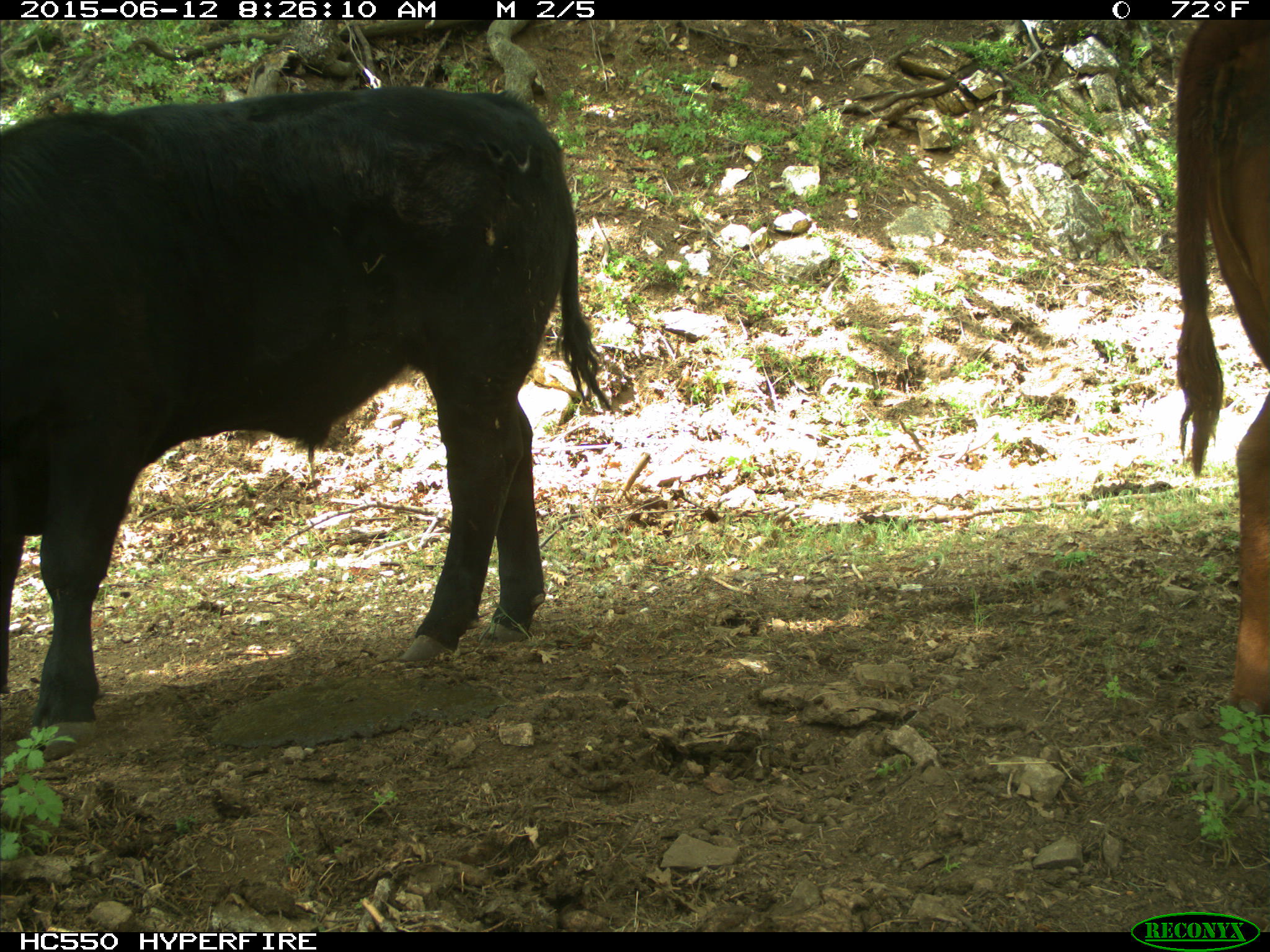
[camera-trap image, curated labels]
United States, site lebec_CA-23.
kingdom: Animalia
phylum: Chordata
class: Mammalia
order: Artiodactyla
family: Bovidae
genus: Bos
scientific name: Bos taurus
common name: domestic cow